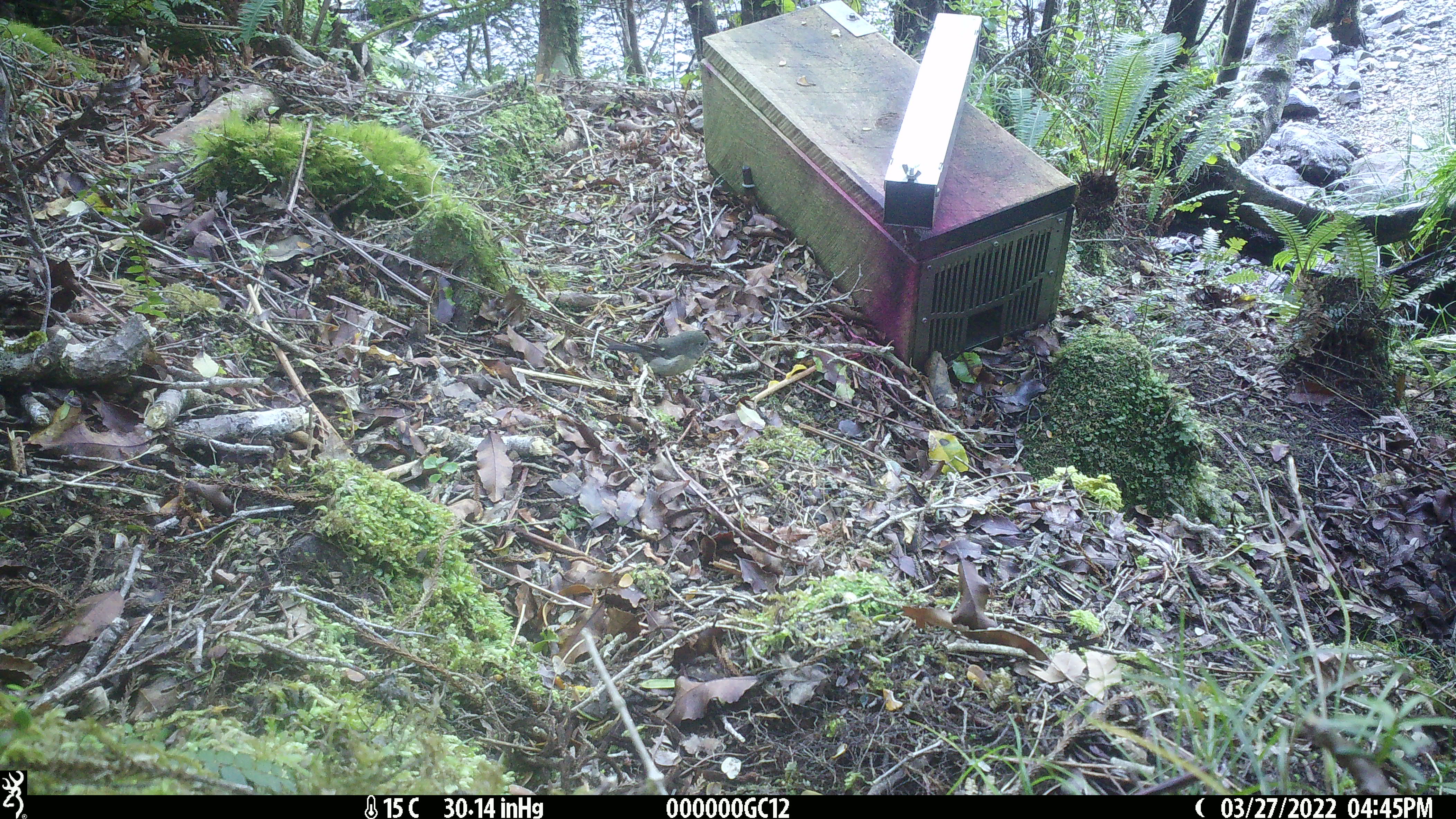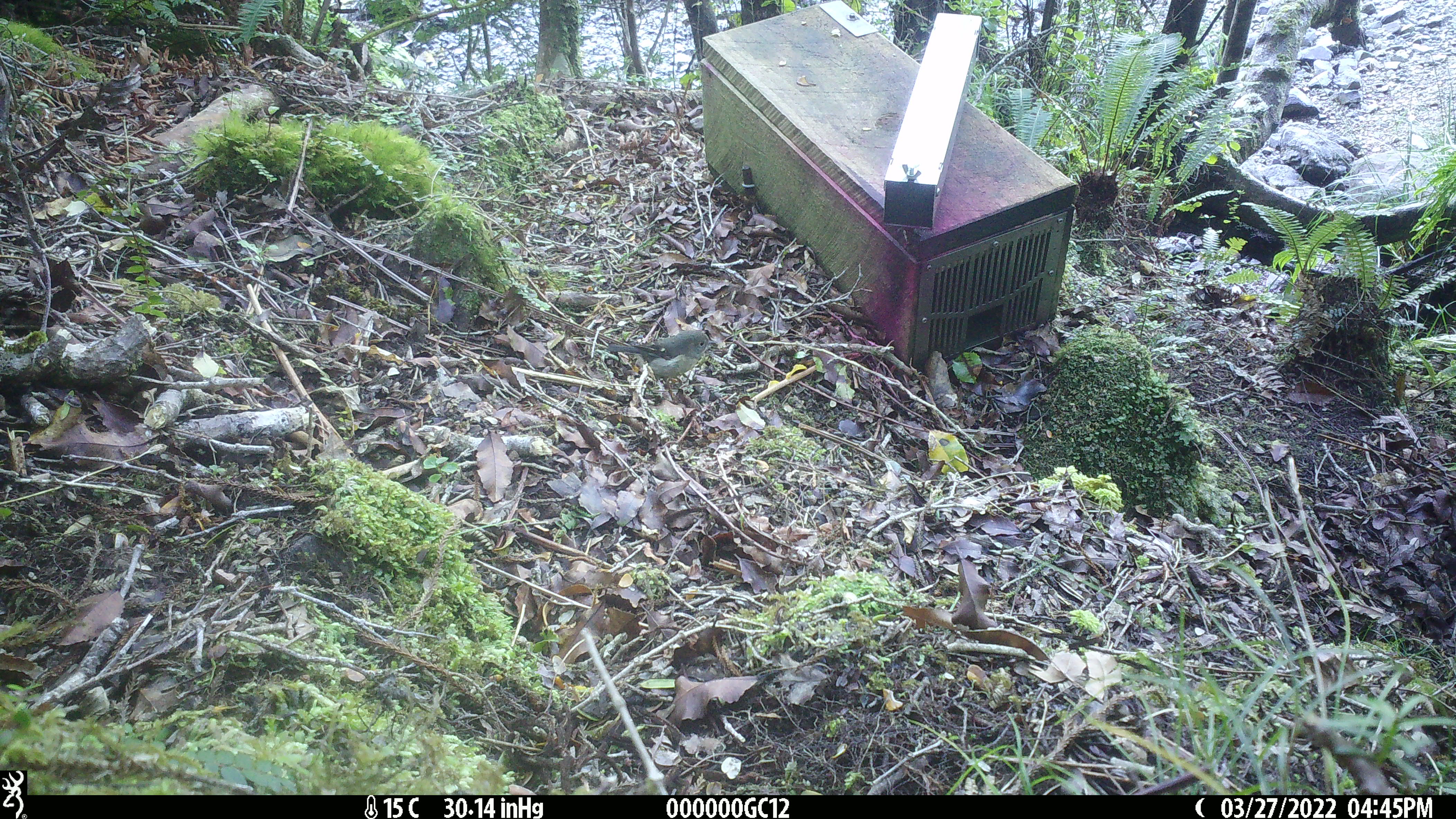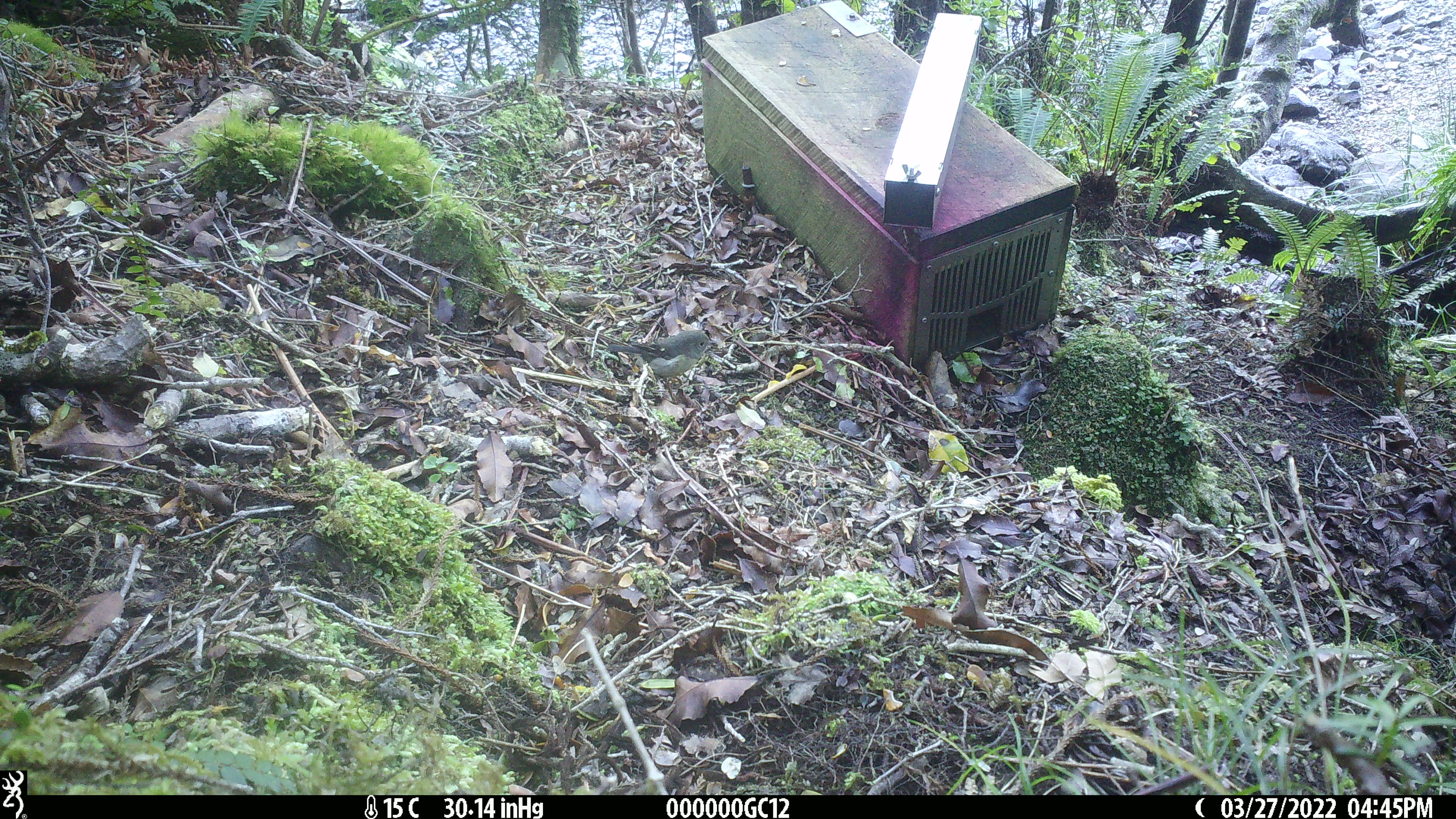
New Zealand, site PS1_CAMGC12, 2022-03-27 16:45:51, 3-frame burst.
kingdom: Animalia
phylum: Chordata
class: Aves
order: Passeriformes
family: Petroicidae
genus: Petroica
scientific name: Petroica macrocephala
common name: tomtit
Tomtit (Petroica macrocephala).